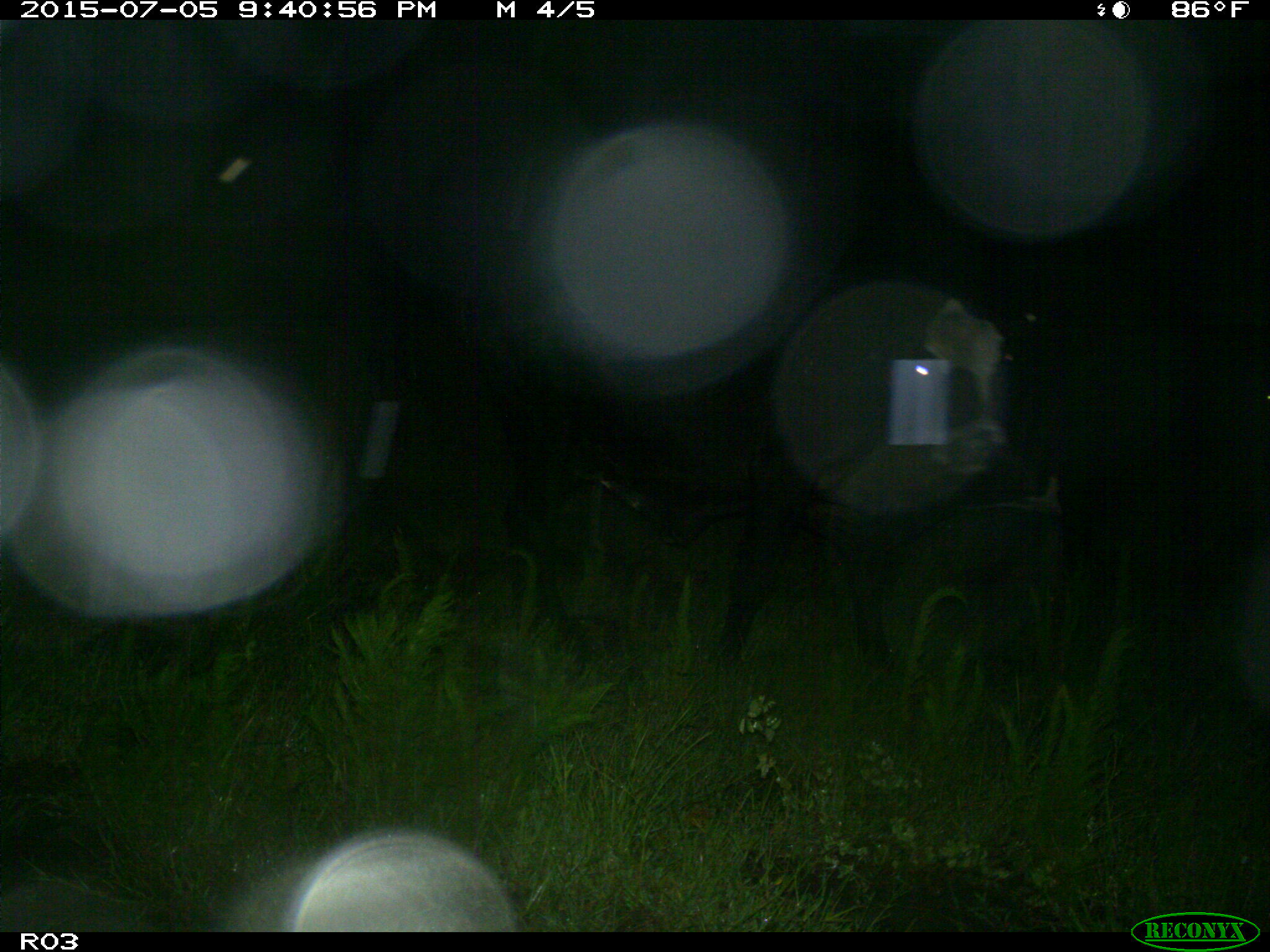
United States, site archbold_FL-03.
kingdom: Animalia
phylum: Chordata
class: Mammalia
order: Artiodactyla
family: Bovidae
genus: Bos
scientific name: Bos taurus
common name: domestic cow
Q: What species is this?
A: Bos taurus (domestic cow).